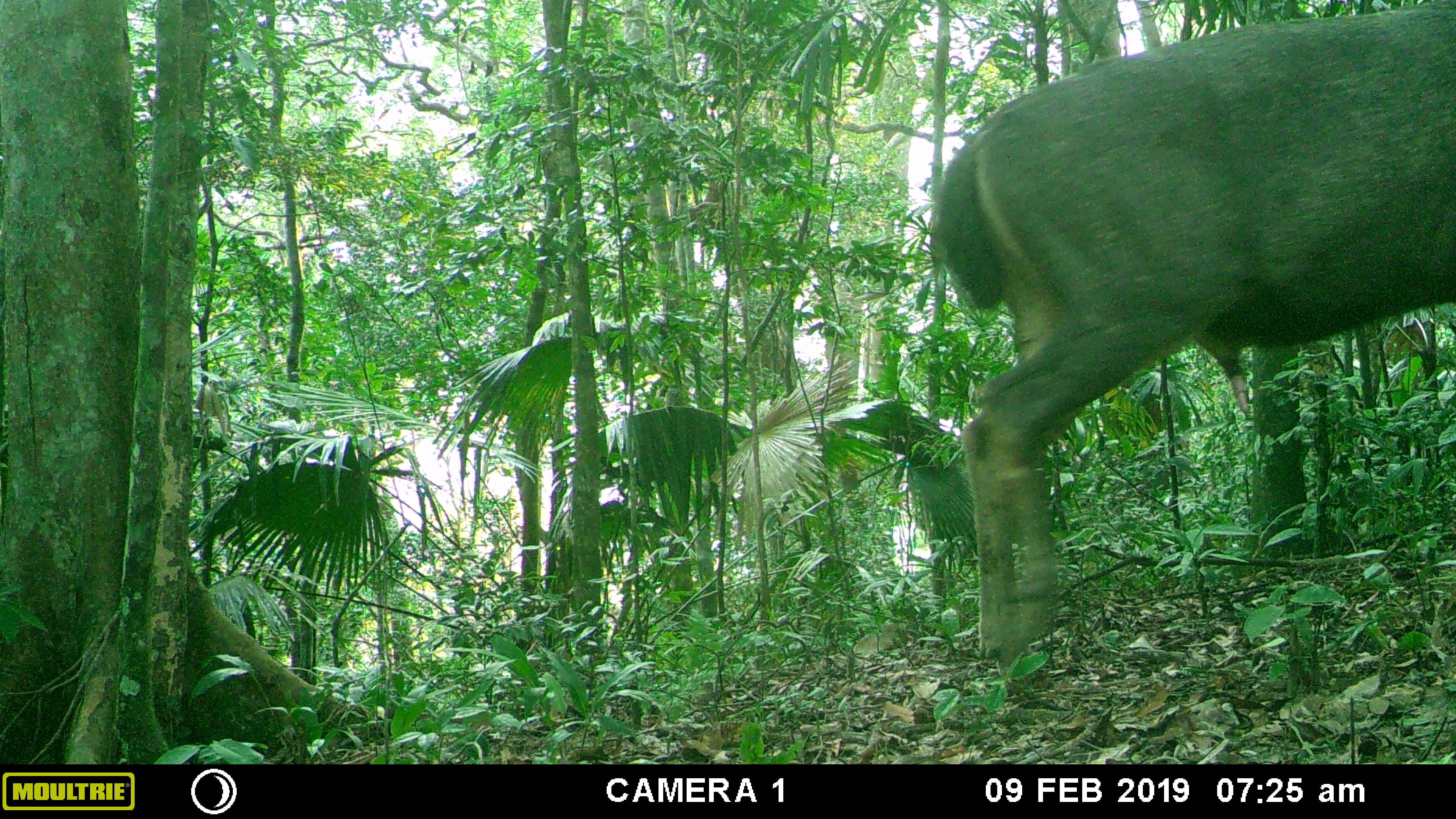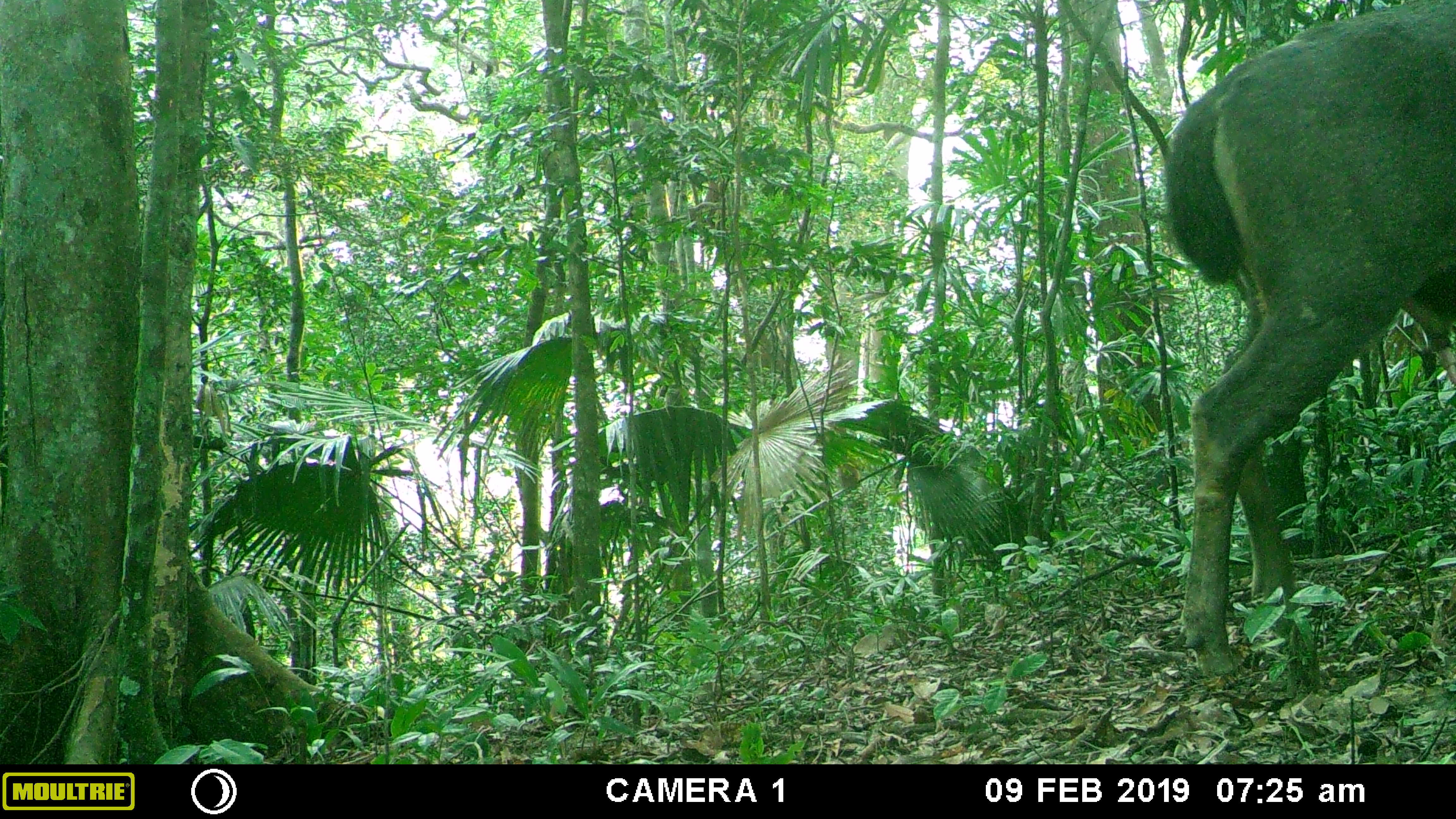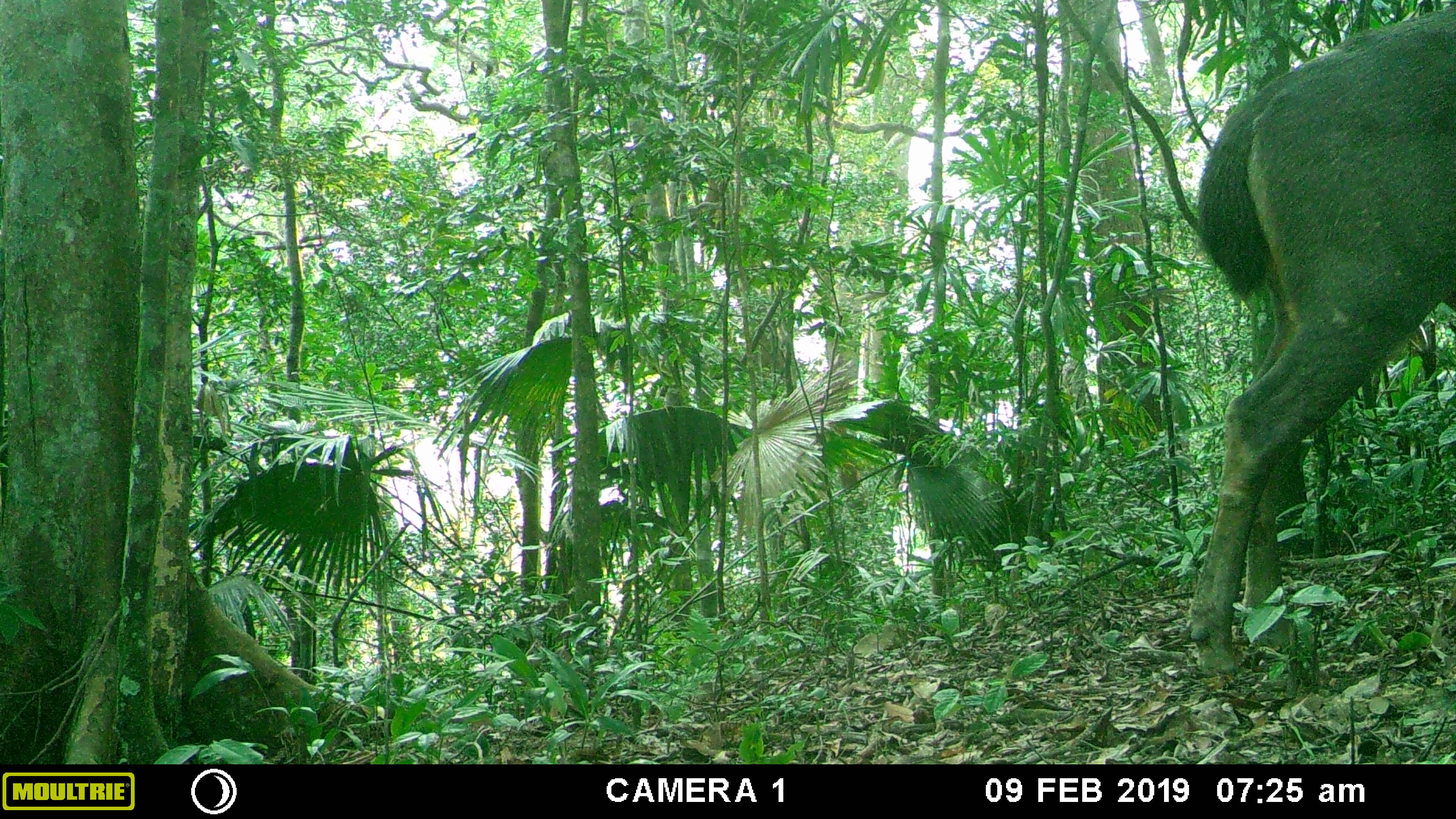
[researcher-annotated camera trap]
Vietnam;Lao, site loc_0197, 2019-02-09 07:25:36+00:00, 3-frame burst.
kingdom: Animalia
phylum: Chordata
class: Mammalia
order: Artiodactyla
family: Cervidae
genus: Rusa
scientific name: Rusa unicolor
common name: sambar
Sambar (Rusa unicolor). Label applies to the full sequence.